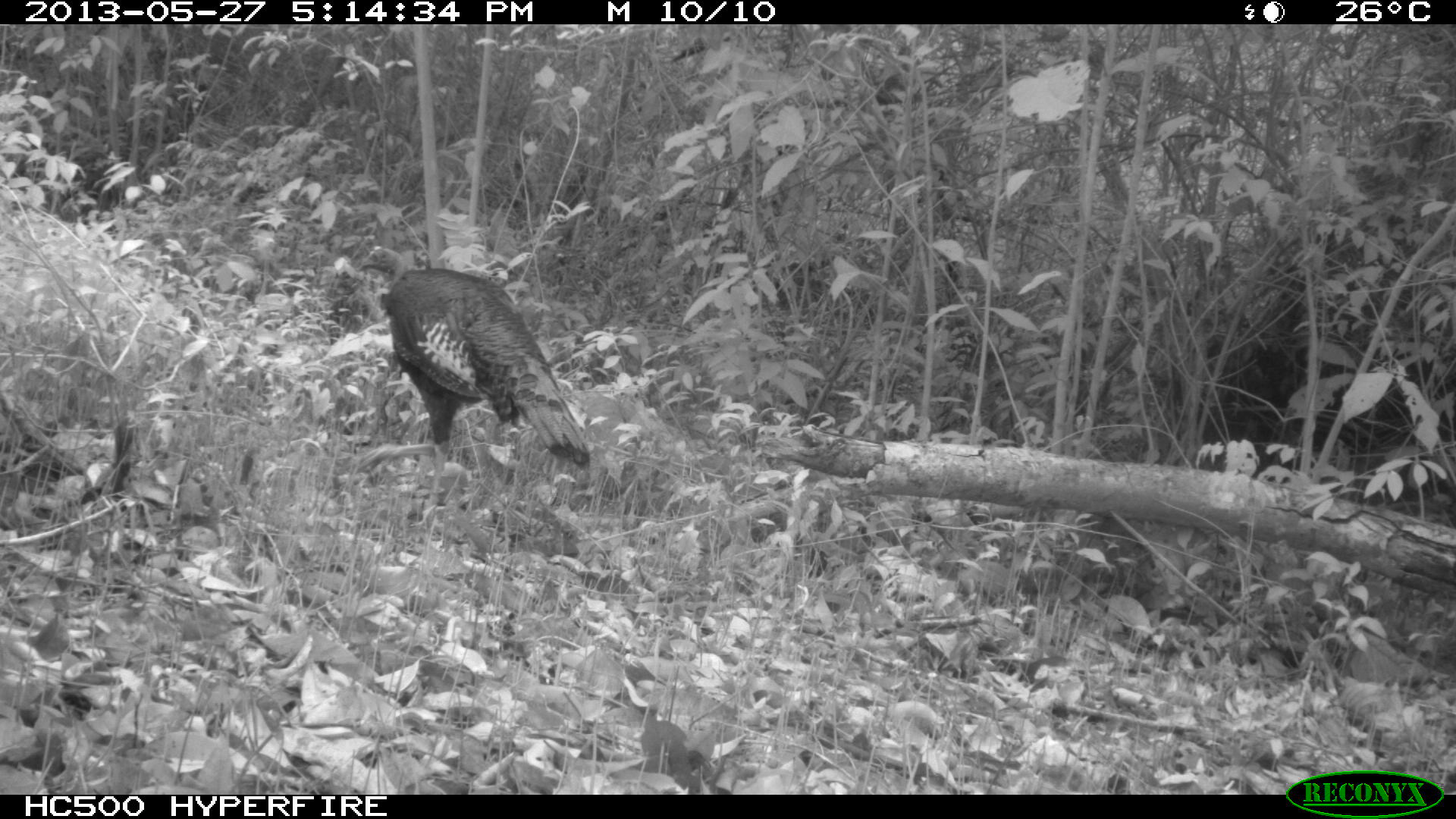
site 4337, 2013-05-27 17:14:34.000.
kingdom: Animalia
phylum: Chordata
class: Aves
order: Galliformes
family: Phasianidae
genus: Meleagris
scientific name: Meleagris ocellata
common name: ocellated turkey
Meleagris ocellata (ocellated turkey), count 1, sex male.